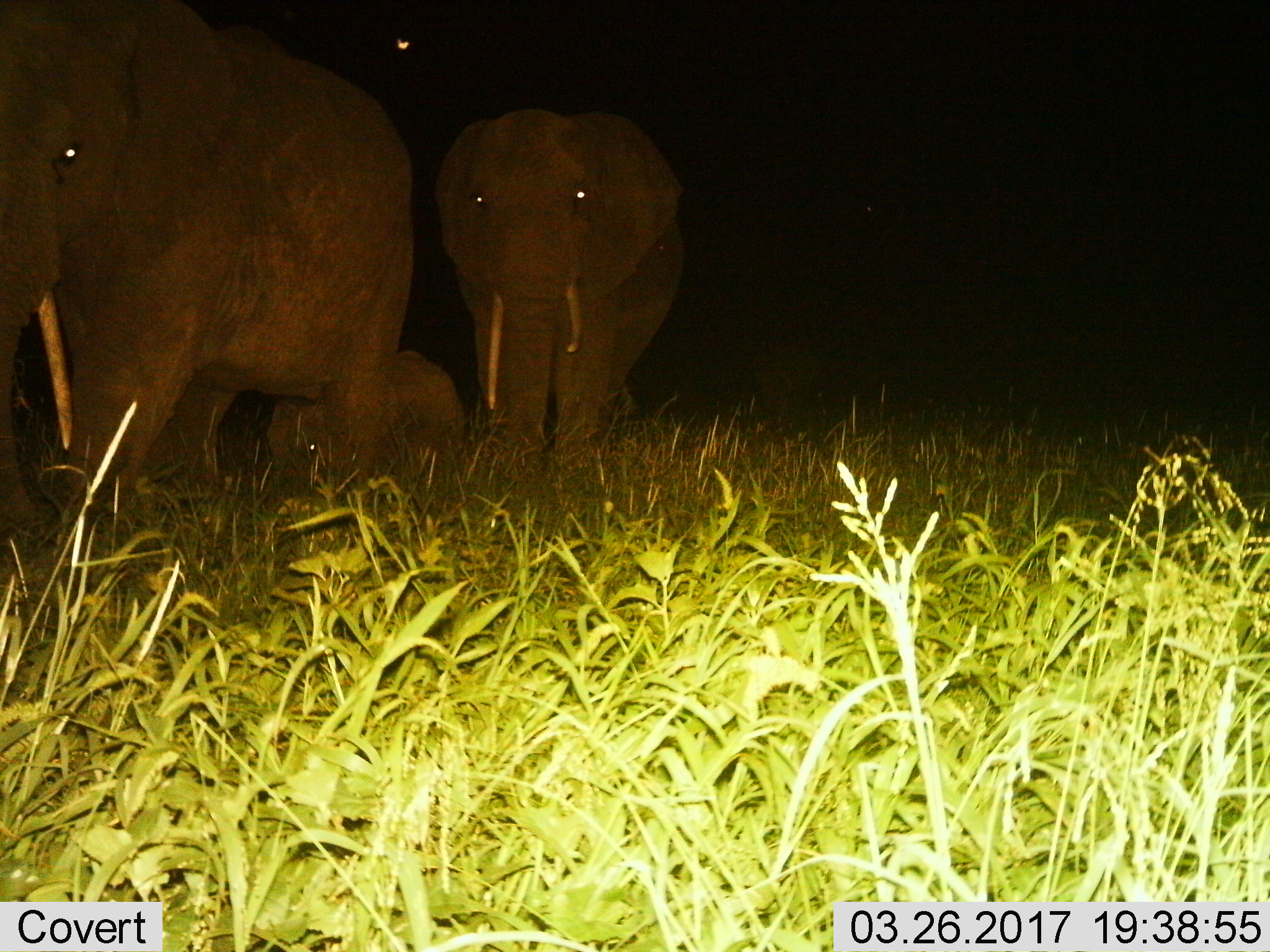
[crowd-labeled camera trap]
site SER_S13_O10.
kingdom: Animalia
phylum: Chordata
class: Mammalia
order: Proboscidea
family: Elephantidae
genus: Loxodonta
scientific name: Loxodonta africana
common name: african bush elephant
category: elephant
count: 3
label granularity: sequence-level